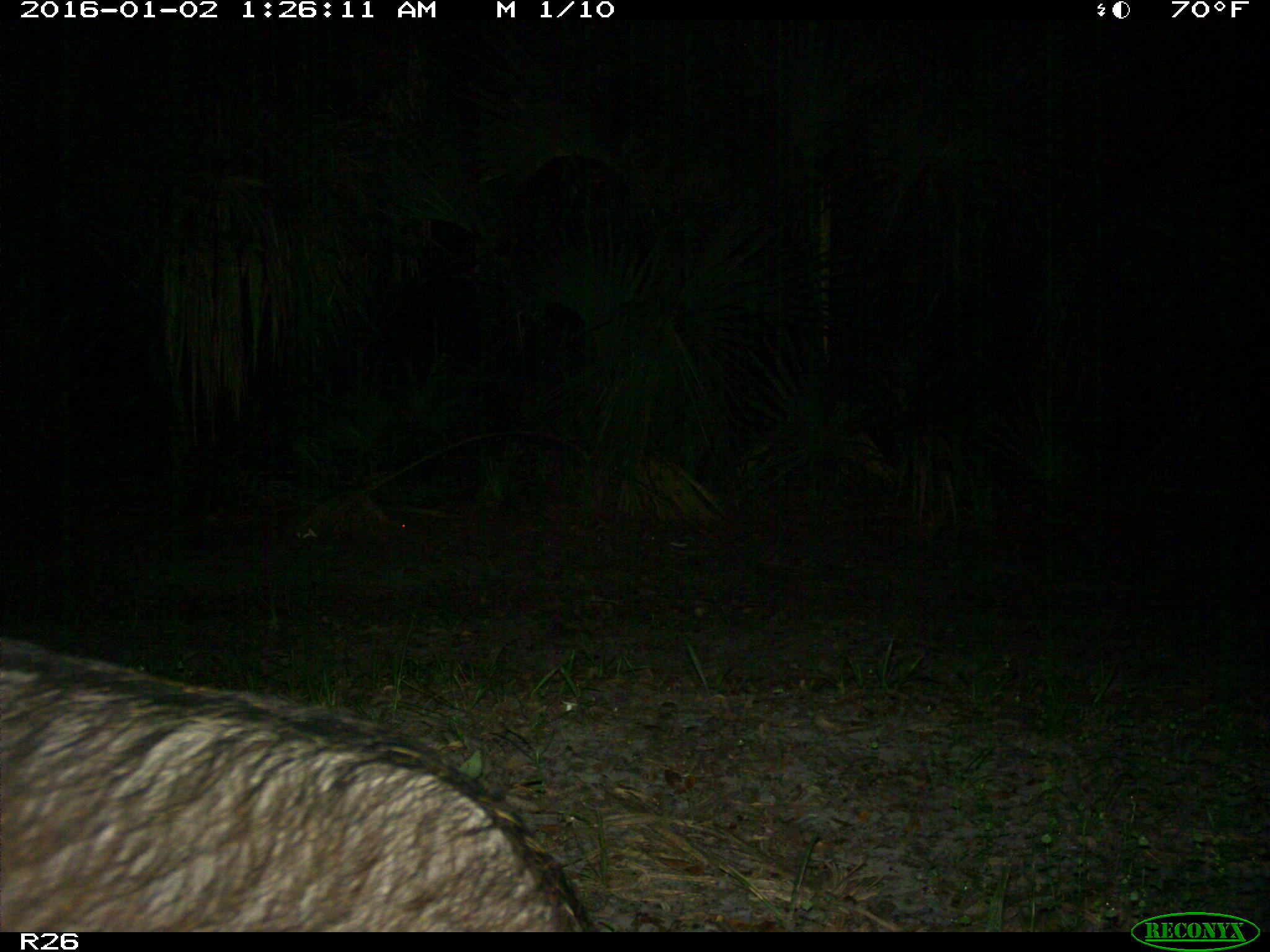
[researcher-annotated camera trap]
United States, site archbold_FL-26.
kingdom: Animalia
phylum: Chordata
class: Mammalia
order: Artiodactyla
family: Suidae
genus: Sus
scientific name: Sus scrofa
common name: wild boar